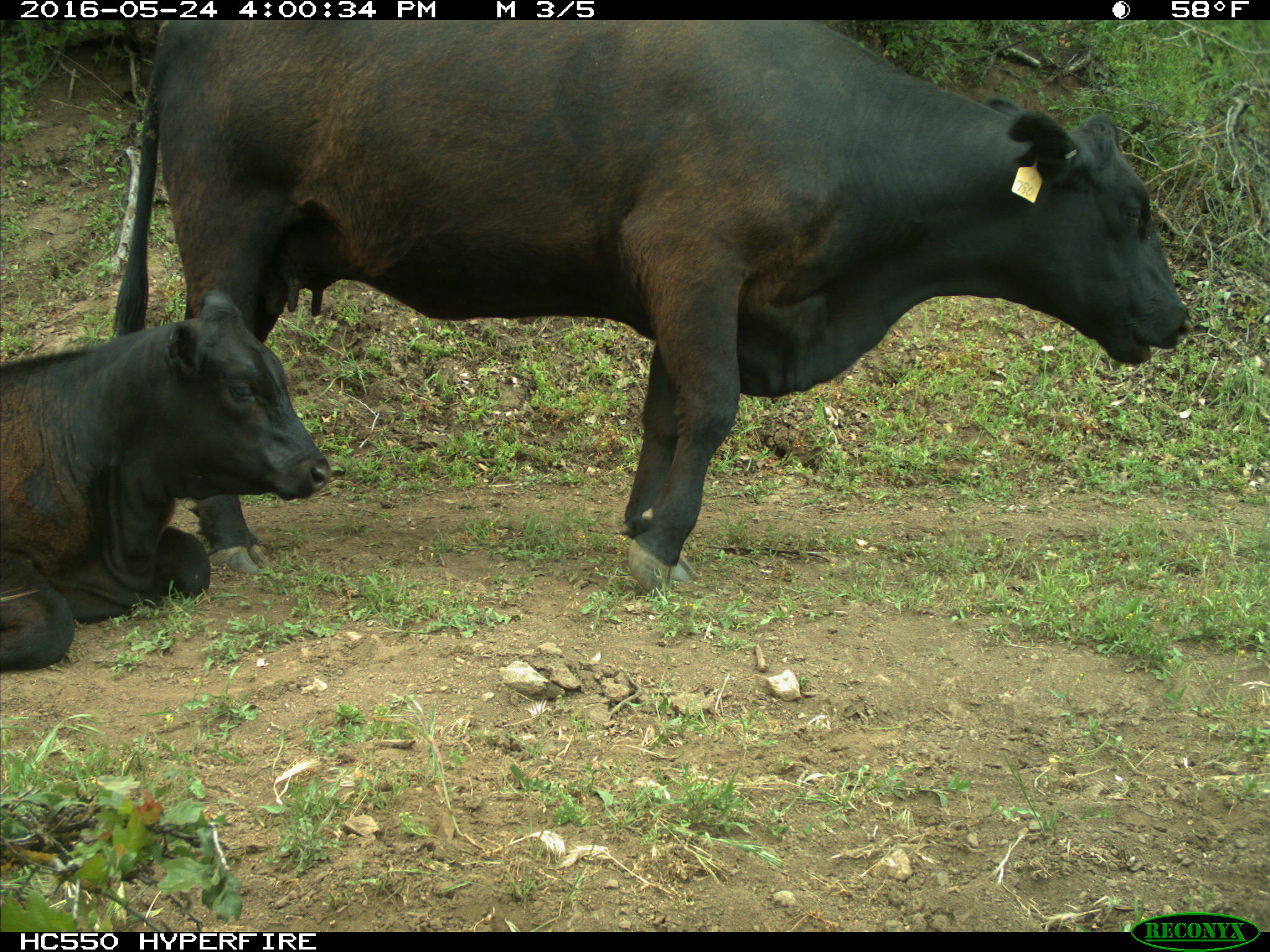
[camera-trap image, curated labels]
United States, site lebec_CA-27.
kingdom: Animalia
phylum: Chordata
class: Mammalia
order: Artiodactyla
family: Bovidae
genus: Bos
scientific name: Bos taurus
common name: domestic cow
Bos taurus (domestic cow).